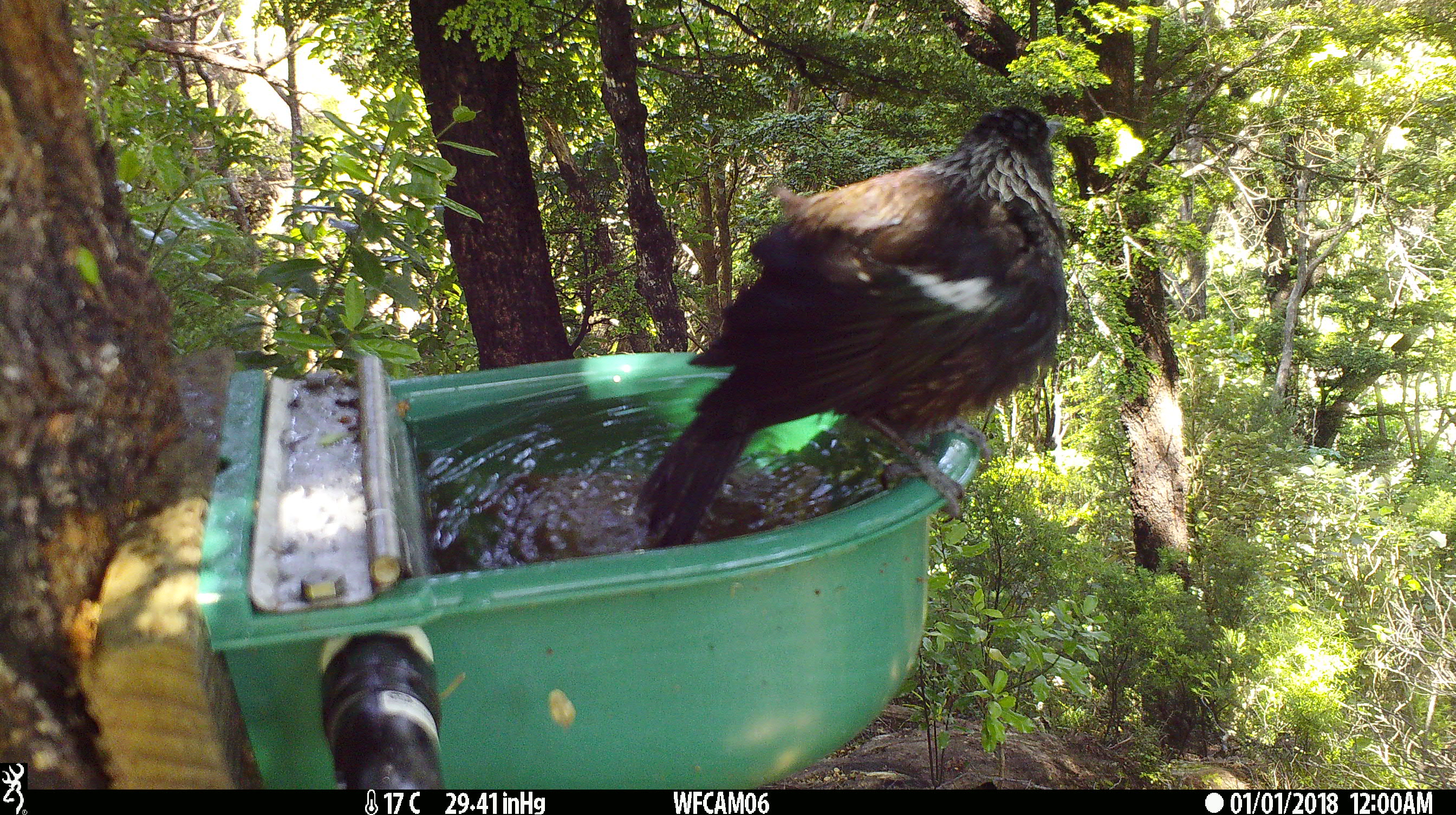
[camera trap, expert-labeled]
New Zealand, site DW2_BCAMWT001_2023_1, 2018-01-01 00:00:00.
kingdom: Animalia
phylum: Chordata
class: Aves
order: Passeriformes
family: Meliphagidae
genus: Prosthemadera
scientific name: Prosthemadera novaeseelandiae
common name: tui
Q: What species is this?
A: Tui (Prosthemadera novaeseelandiae).